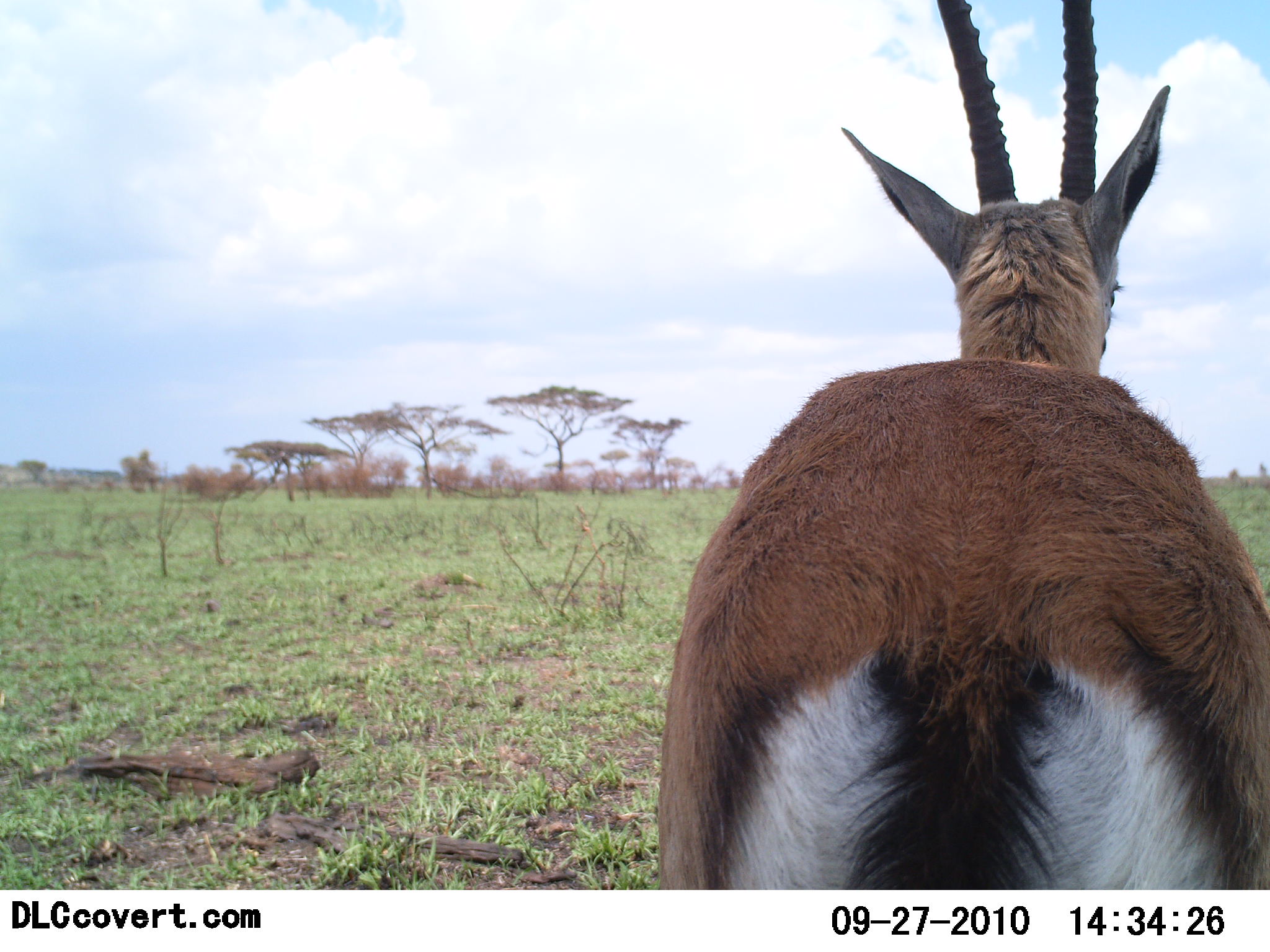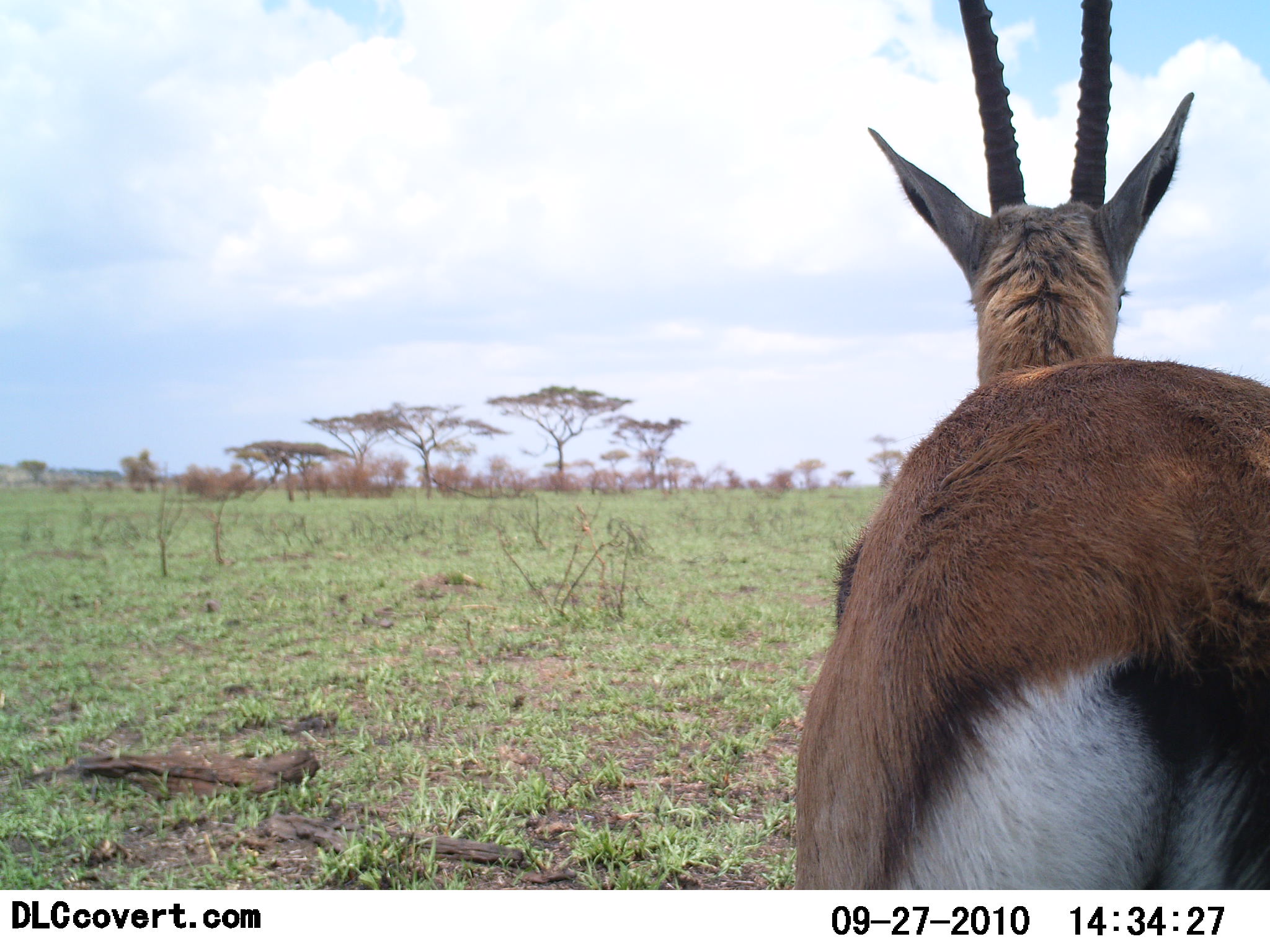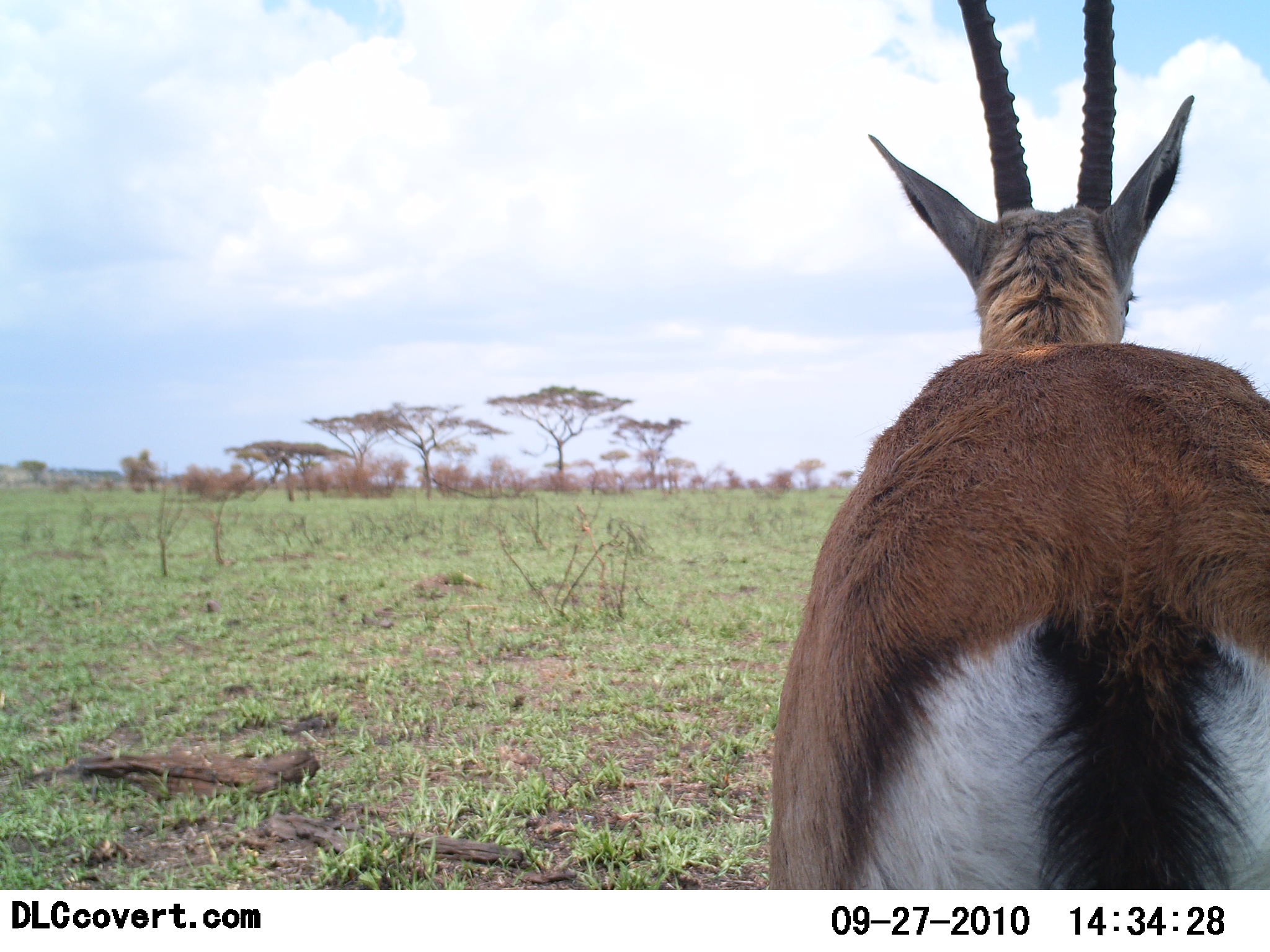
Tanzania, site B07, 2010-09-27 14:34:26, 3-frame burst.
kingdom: Animalia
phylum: Chordata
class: Mammalia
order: Artiodactyla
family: Bovidae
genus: Eudorcas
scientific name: Eudorcas thomsonii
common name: thomson's gazelle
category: gazellethomsons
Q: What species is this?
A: Gazellethomsons (thomson's gazelle) (Eudorcas thomsonii).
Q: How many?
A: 1.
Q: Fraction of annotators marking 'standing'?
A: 77%.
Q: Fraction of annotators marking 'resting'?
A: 0%.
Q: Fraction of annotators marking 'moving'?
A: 23%.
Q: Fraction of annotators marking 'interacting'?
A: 8%.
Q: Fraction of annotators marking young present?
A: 0%.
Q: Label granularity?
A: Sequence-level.